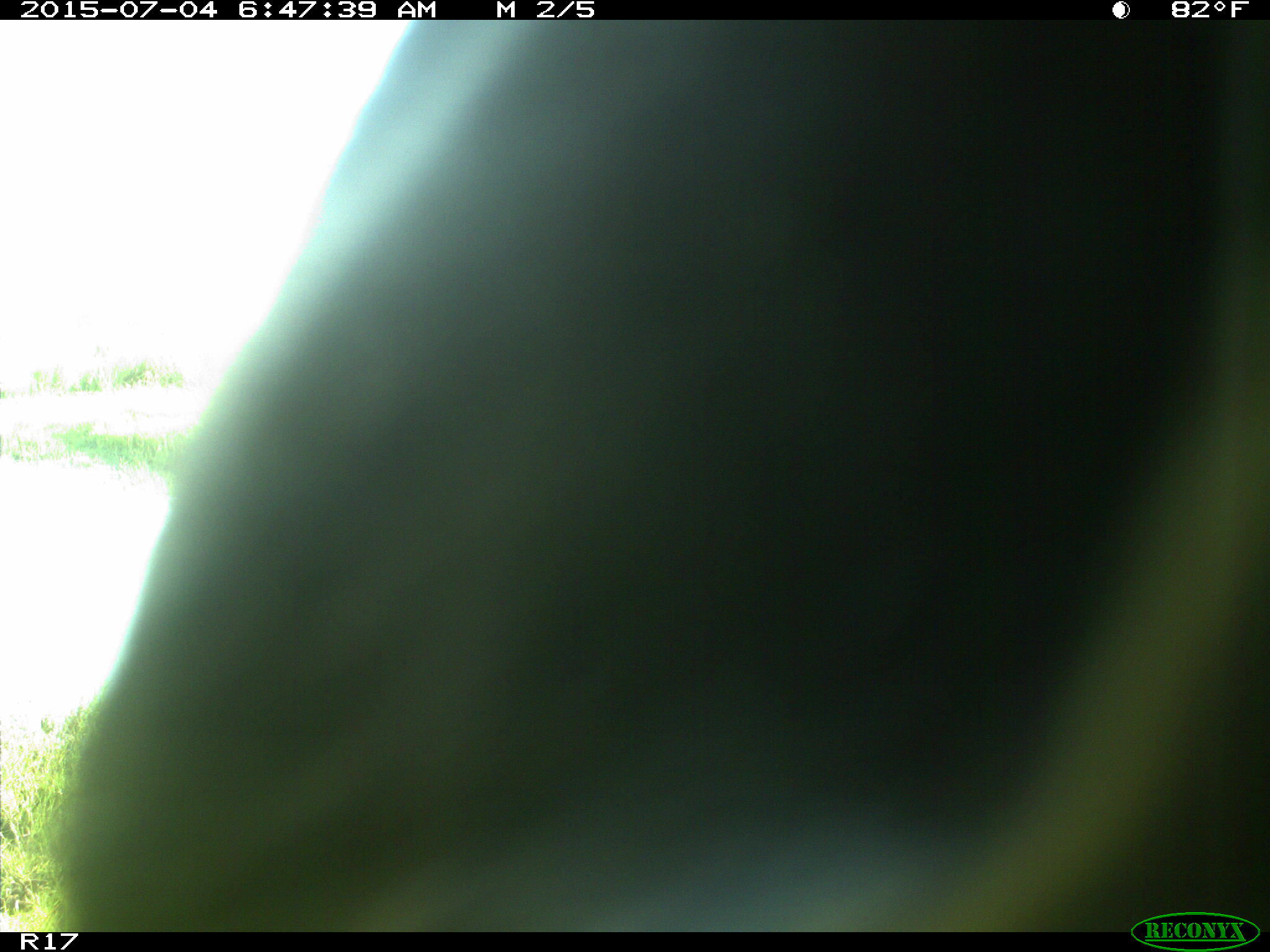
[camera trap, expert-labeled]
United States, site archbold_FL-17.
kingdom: Animalia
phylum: Chordata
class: Mammalia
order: Artiodactyla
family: Bovidae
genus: Bos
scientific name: Bos taurus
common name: domestic cow